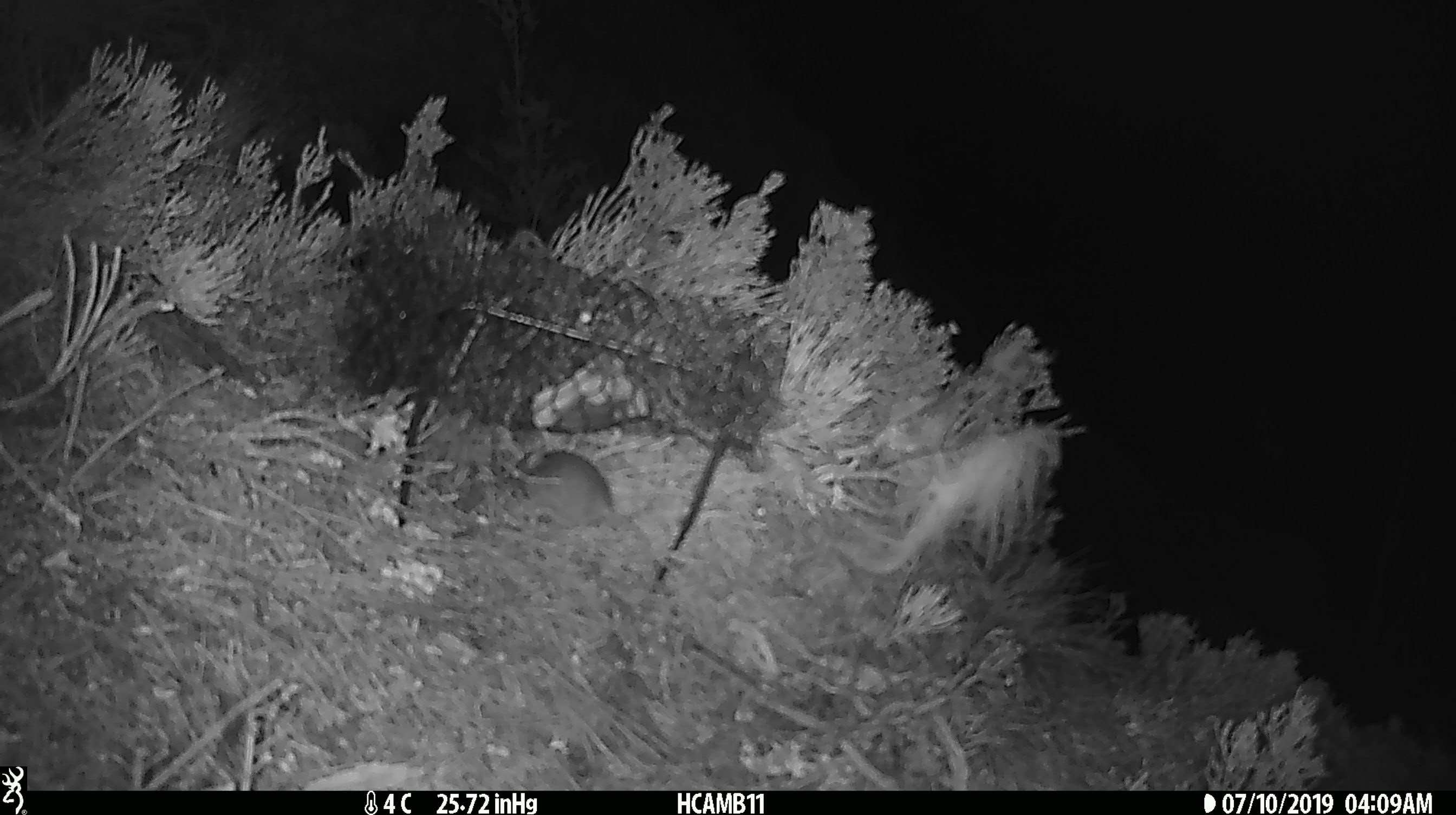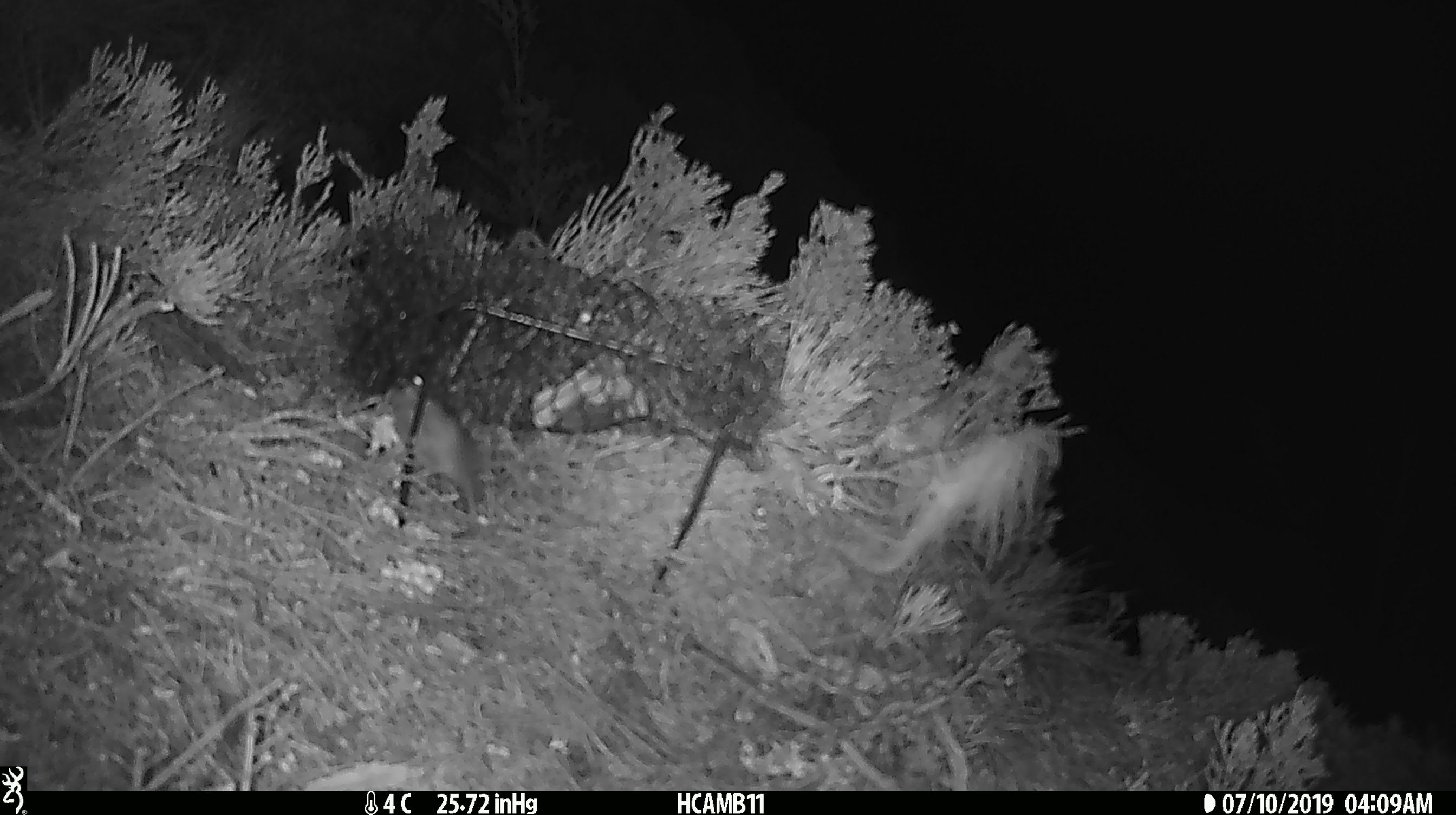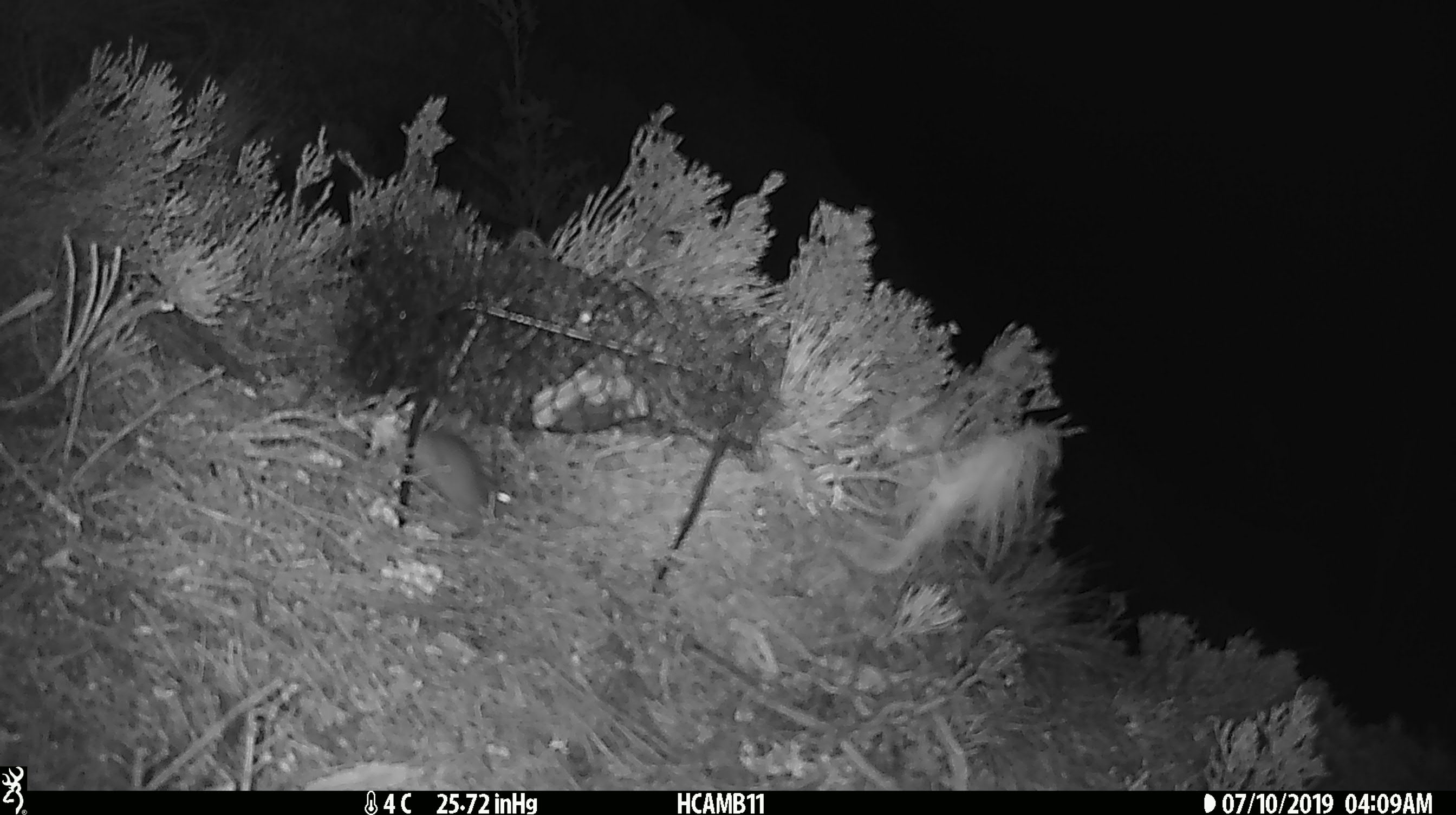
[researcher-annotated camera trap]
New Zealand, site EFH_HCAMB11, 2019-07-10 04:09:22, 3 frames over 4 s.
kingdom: Animalia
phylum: Chordata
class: Mammalia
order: Rodentia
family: Muridae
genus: Mus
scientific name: Mus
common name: mouse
Mouse (Mus).